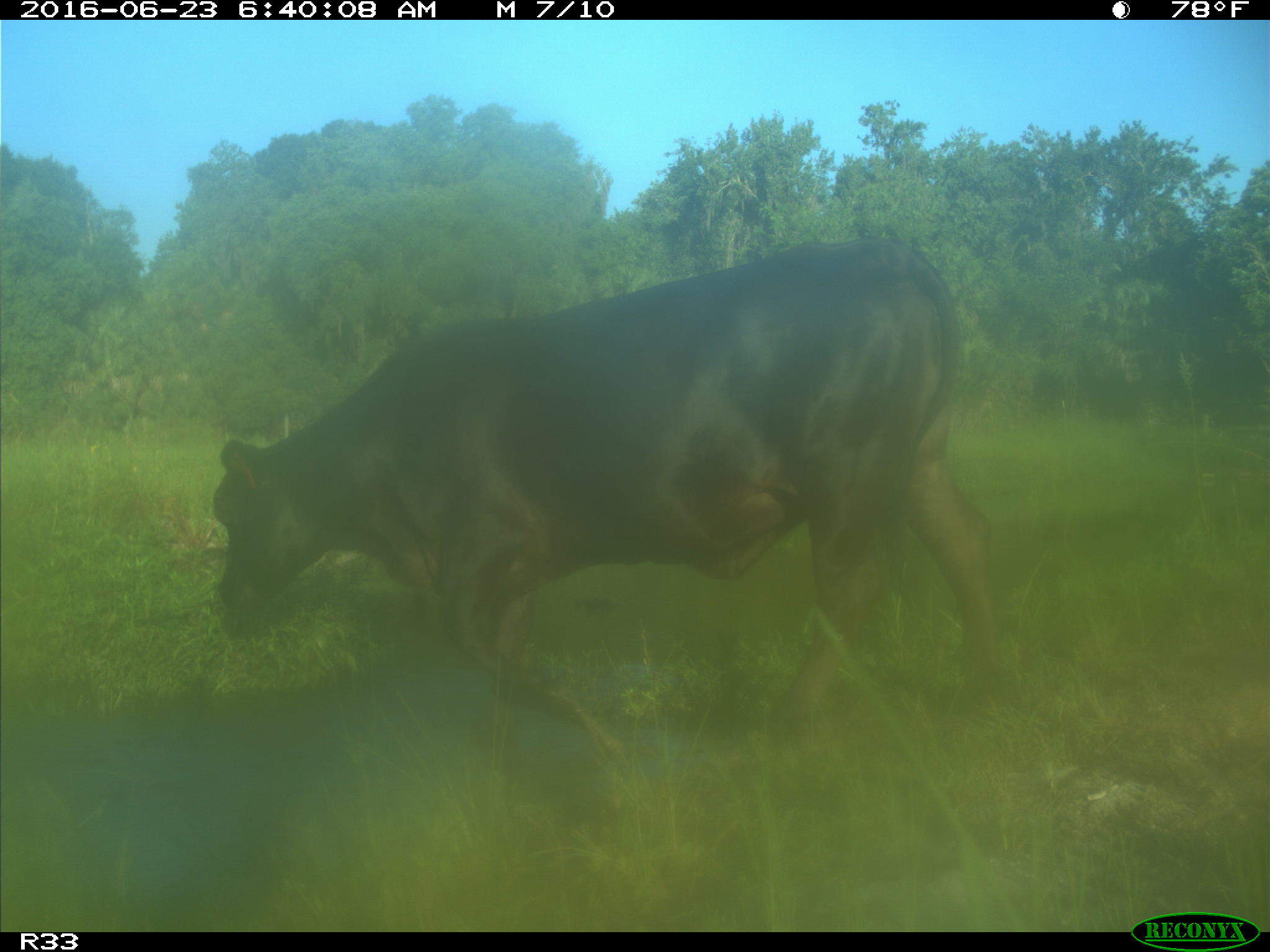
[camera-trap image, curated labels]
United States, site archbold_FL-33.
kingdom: Animalia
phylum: Chordata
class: Mammalia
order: Artiodactyla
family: Bovidae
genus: Bos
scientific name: Bos taurus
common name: domestic cow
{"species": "Bos taurus (domestic cow)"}